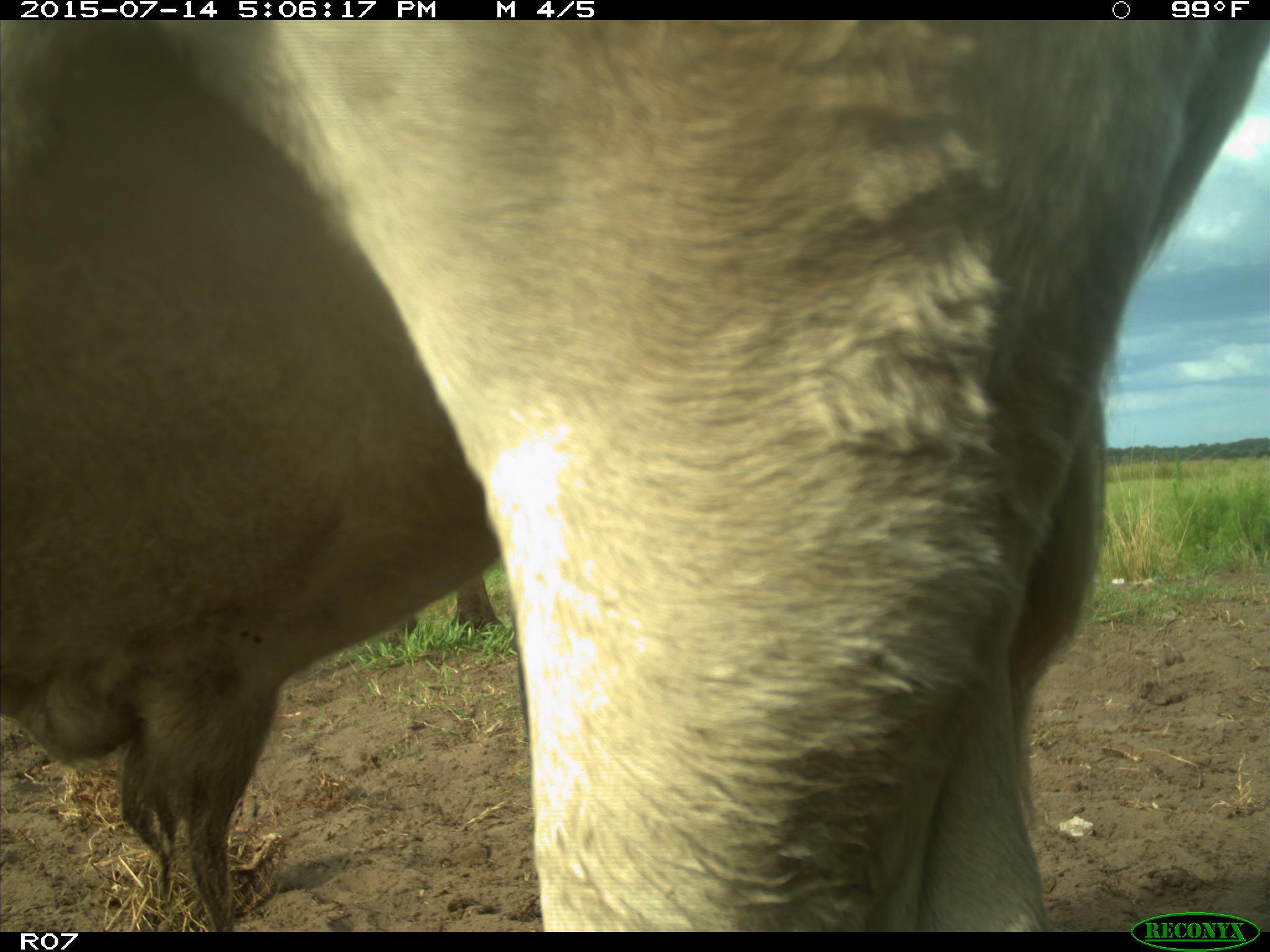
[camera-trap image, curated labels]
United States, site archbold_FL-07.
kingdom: Animalia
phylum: Chordata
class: Mammalia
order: Artiodactyla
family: Bovidae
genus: Bos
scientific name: Bos taurus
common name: domestic cow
Bos taurus (domestic cow).